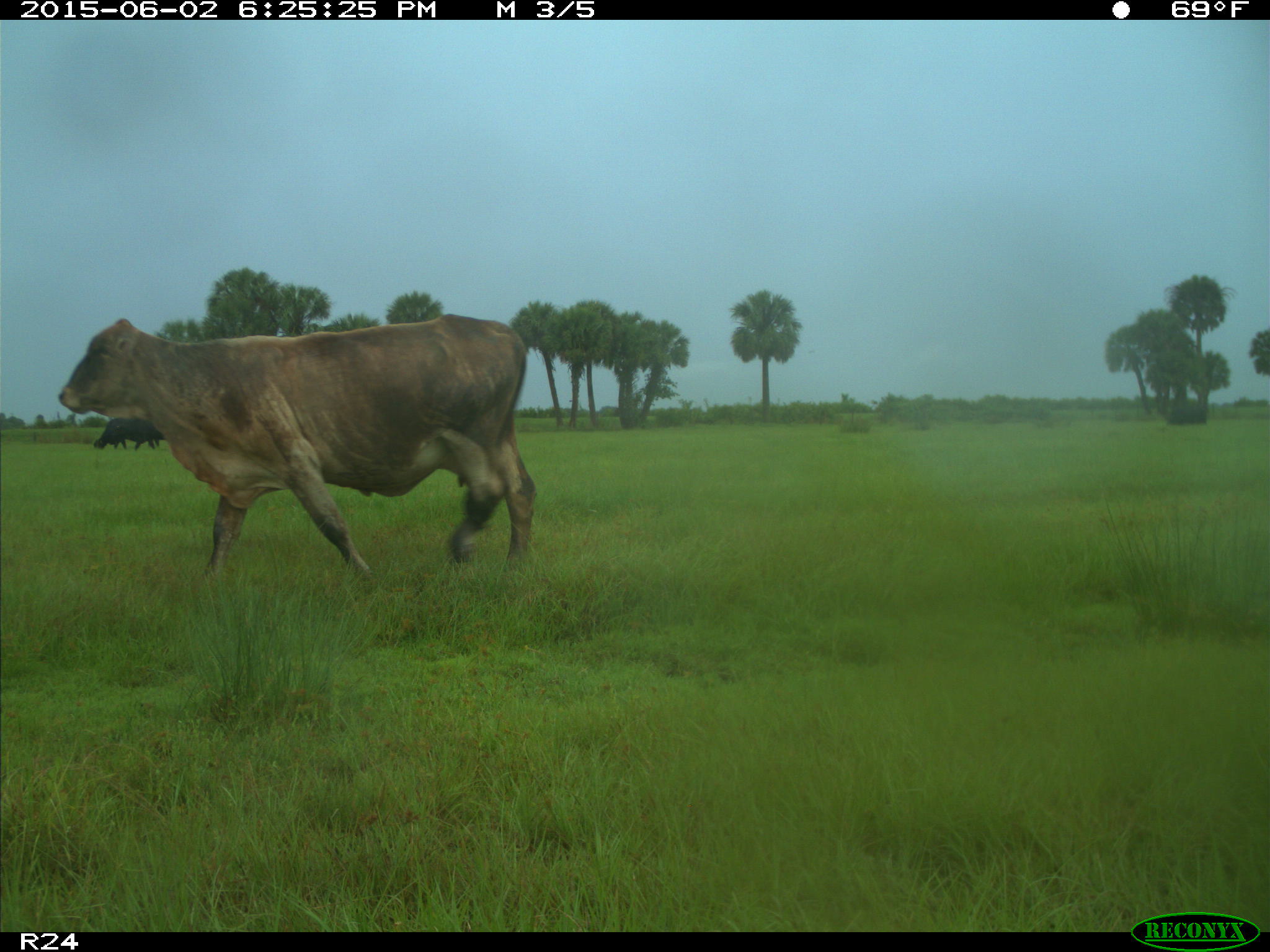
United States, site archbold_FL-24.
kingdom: Animalia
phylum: Chordata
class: Mammalia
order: Artiodactyla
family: Bovidae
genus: Bos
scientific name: Bos taurus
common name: domestic cow